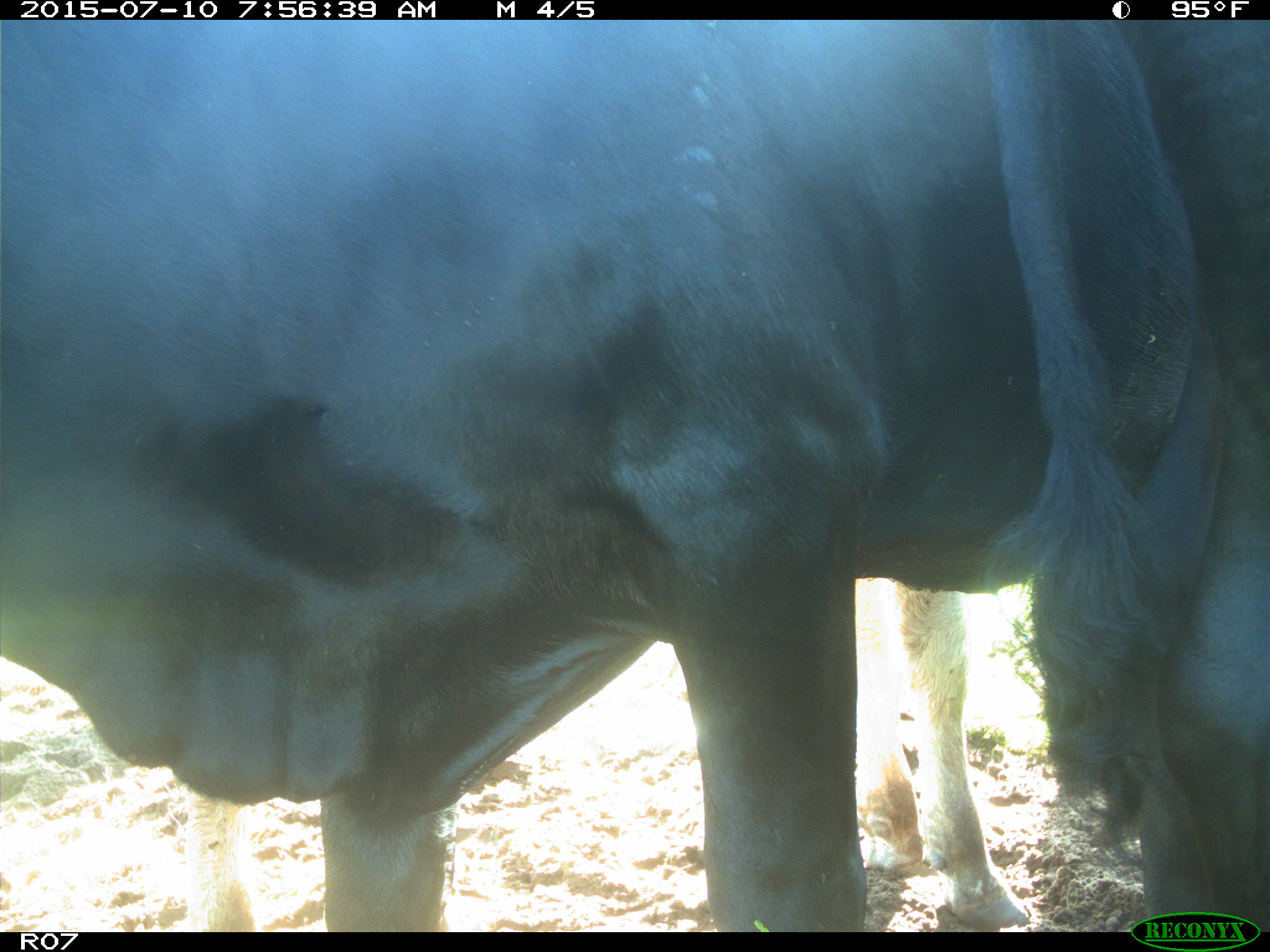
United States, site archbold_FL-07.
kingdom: Animalia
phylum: Chordata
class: Mammalia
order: Artiodactyla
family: Bovidae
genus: Bos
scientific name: Bos taurus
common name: domestic cow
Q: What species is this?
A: Bos taurus (domestic cow).